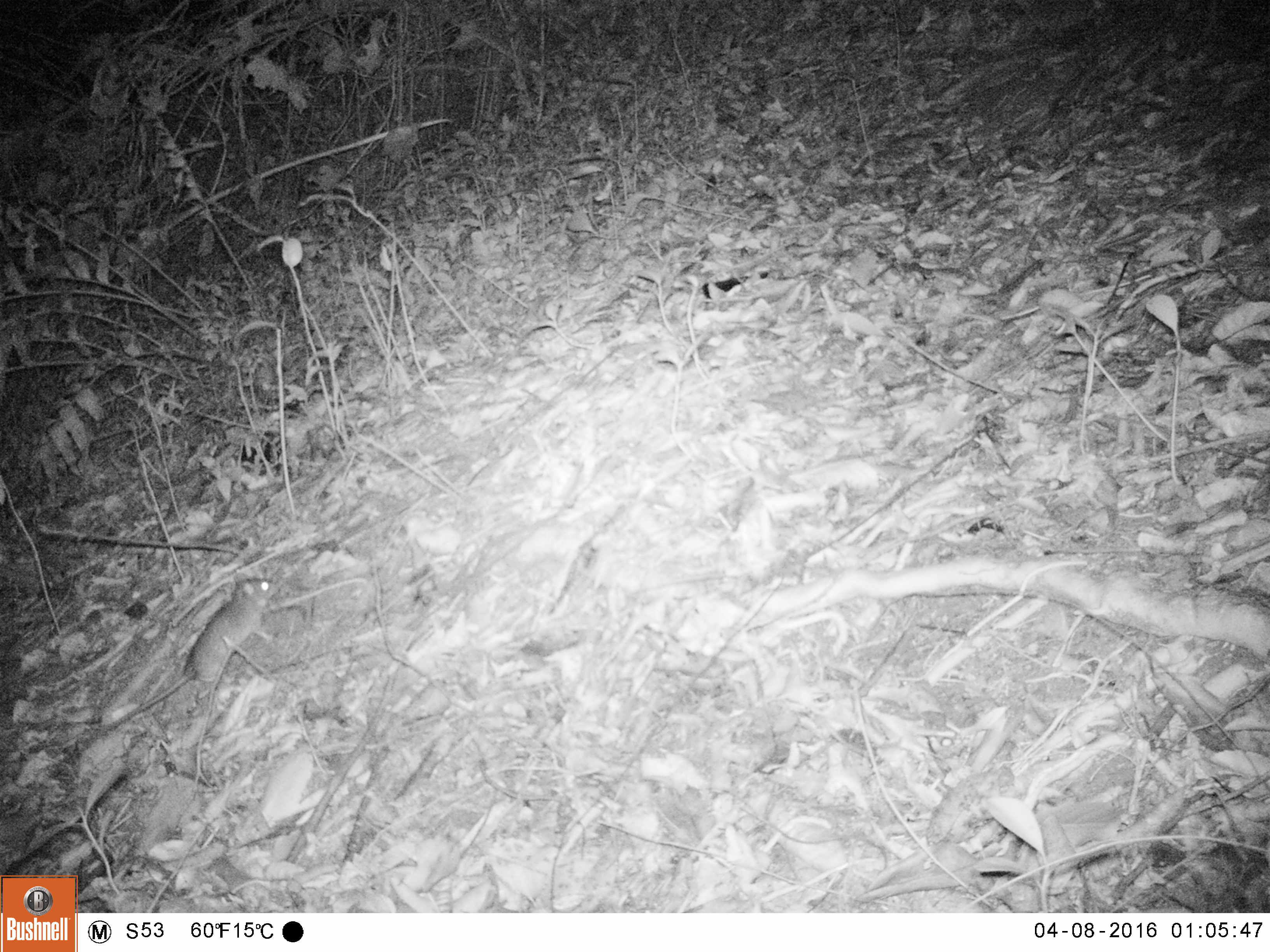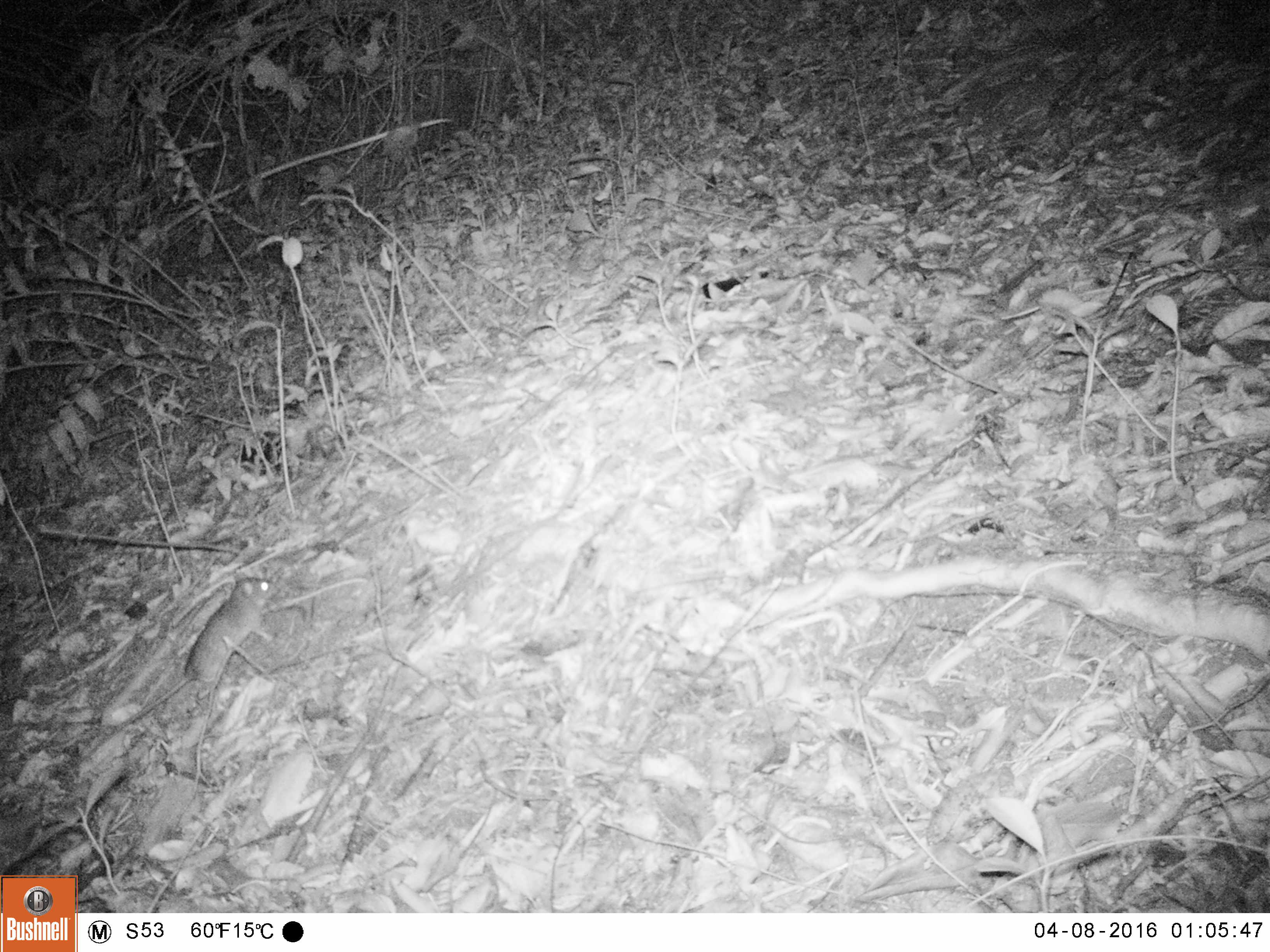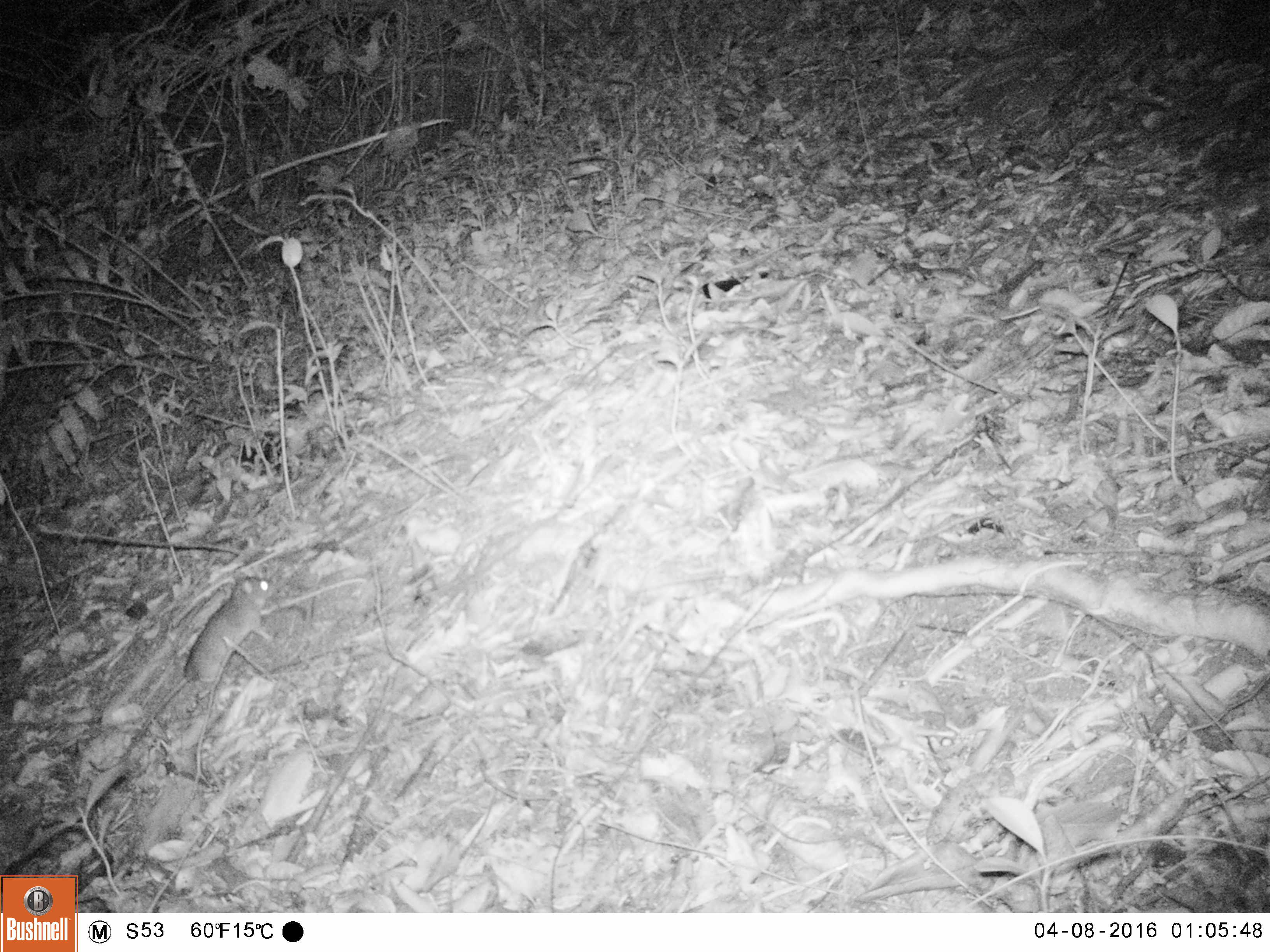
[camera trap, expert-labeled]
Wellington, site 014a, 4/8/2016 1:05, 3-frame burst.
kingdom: Animalia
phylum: Chordata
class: Mammalia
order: Rodentia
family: Muridae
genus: Rattus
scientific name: Rattus rattus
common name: ship rat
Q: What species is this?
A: Ship rat (Rattus rattus).